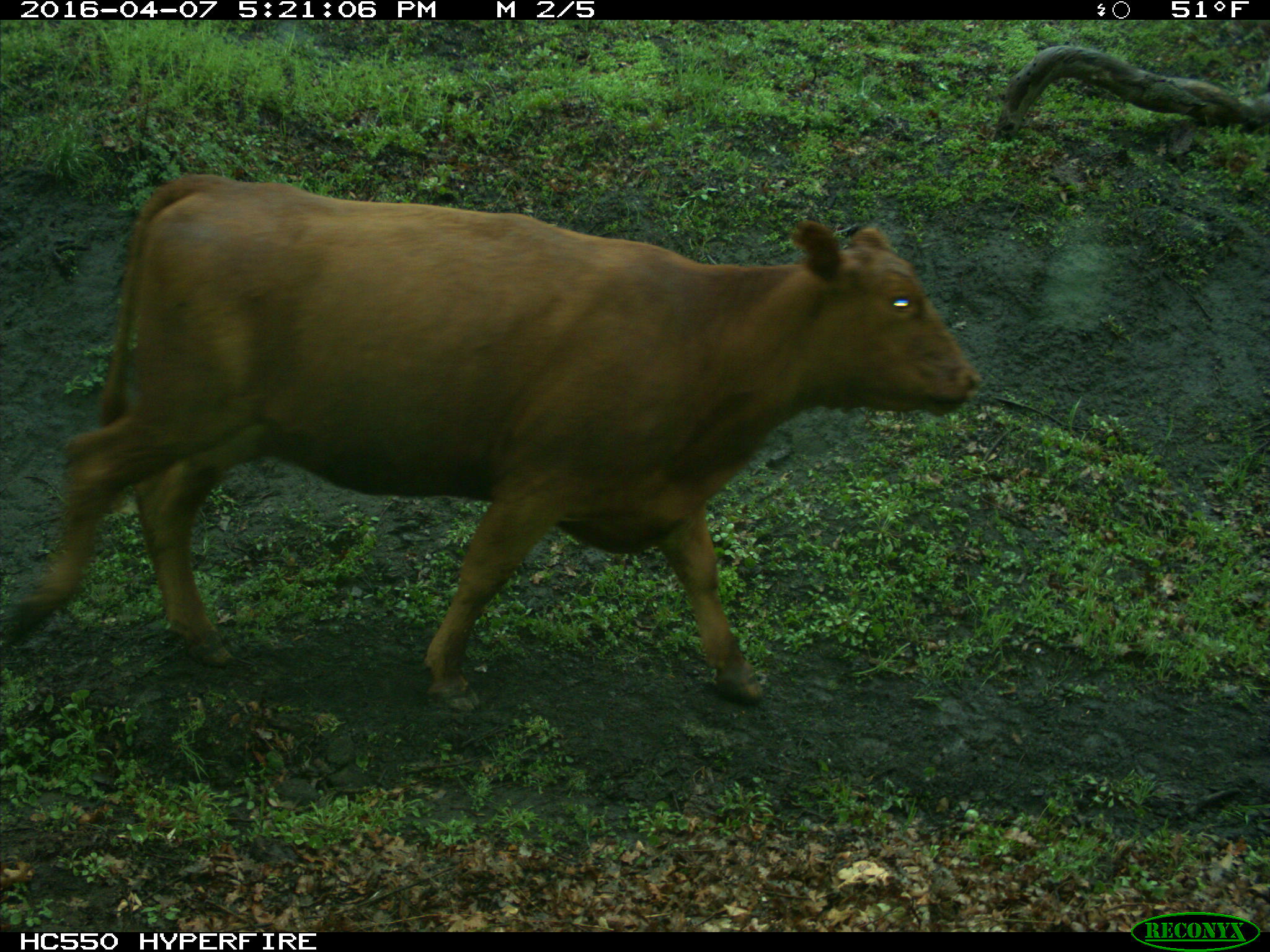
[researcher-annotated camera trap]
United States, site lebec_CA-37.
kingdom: Animalia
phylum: Chordata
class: Mammalia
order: Artiodactyla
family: Bovidae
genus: Bos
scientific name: Bos taurus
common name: domestic cow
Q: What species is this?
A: Bos taurus (domestic cow).